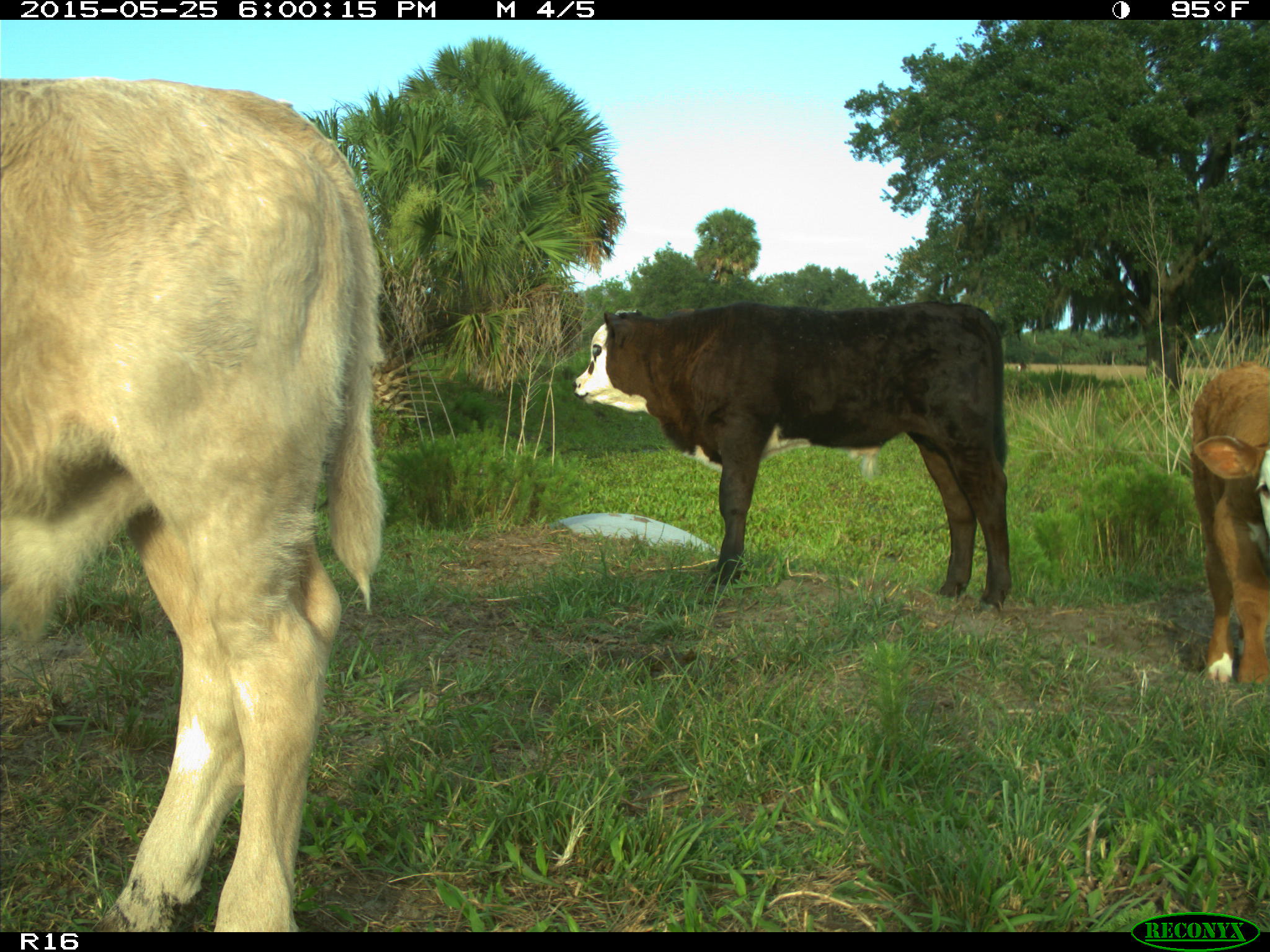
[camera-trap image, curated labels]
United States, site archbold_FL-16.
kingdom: Animalia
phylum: Chordata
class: Mammalia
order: Artiodactyla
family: Bovidae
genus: Bos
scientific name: Bos taurus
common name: domestic cow